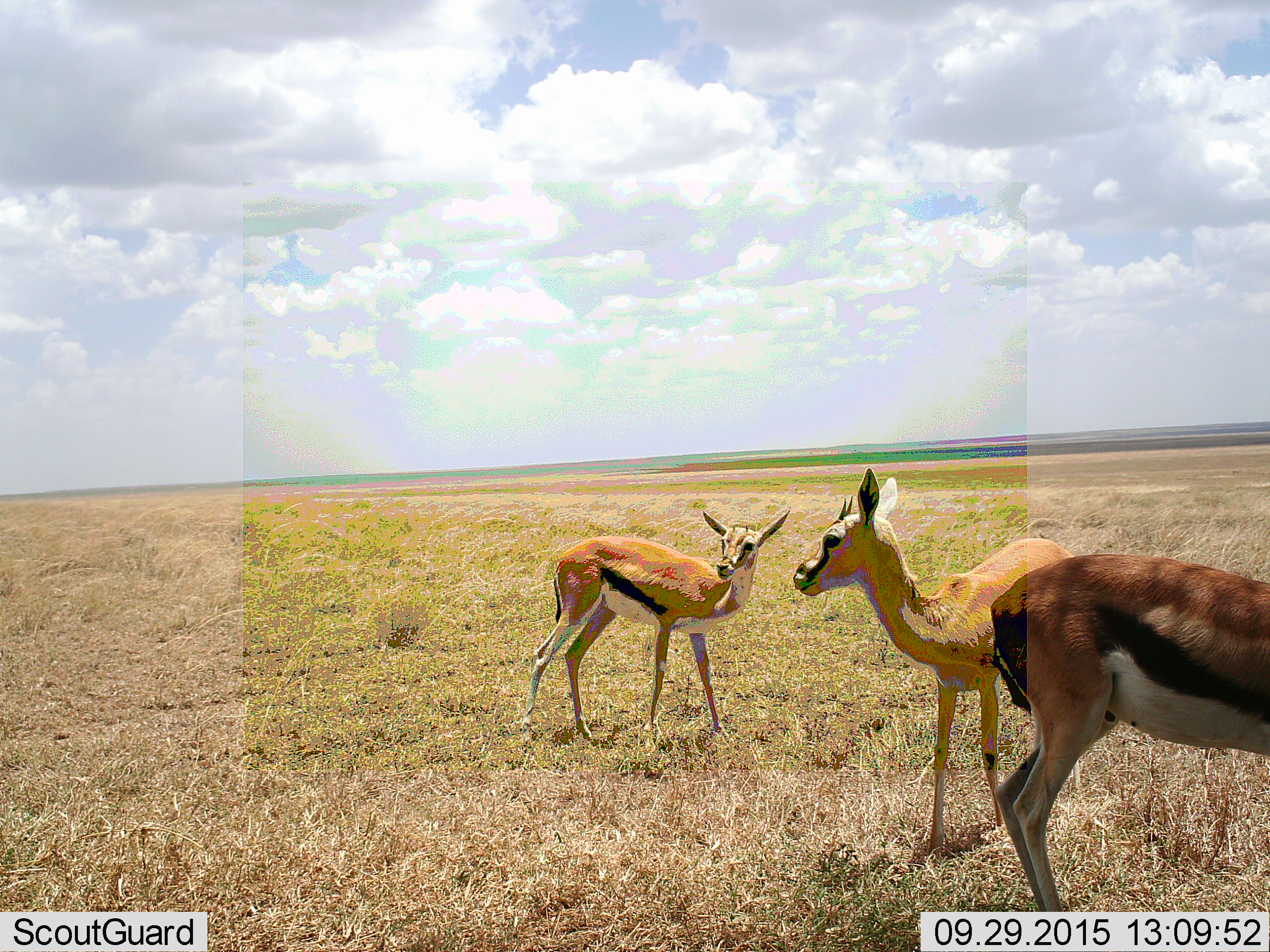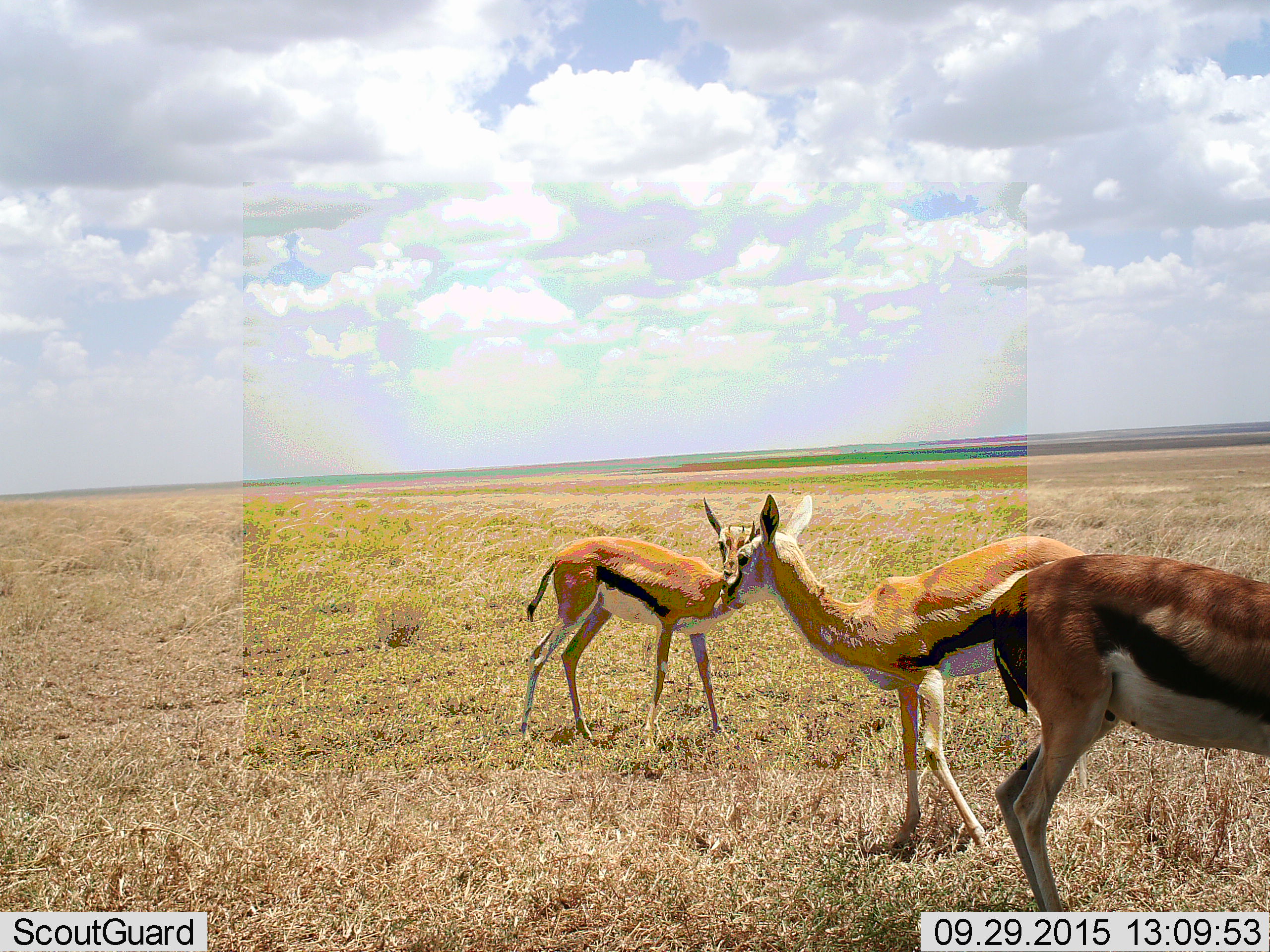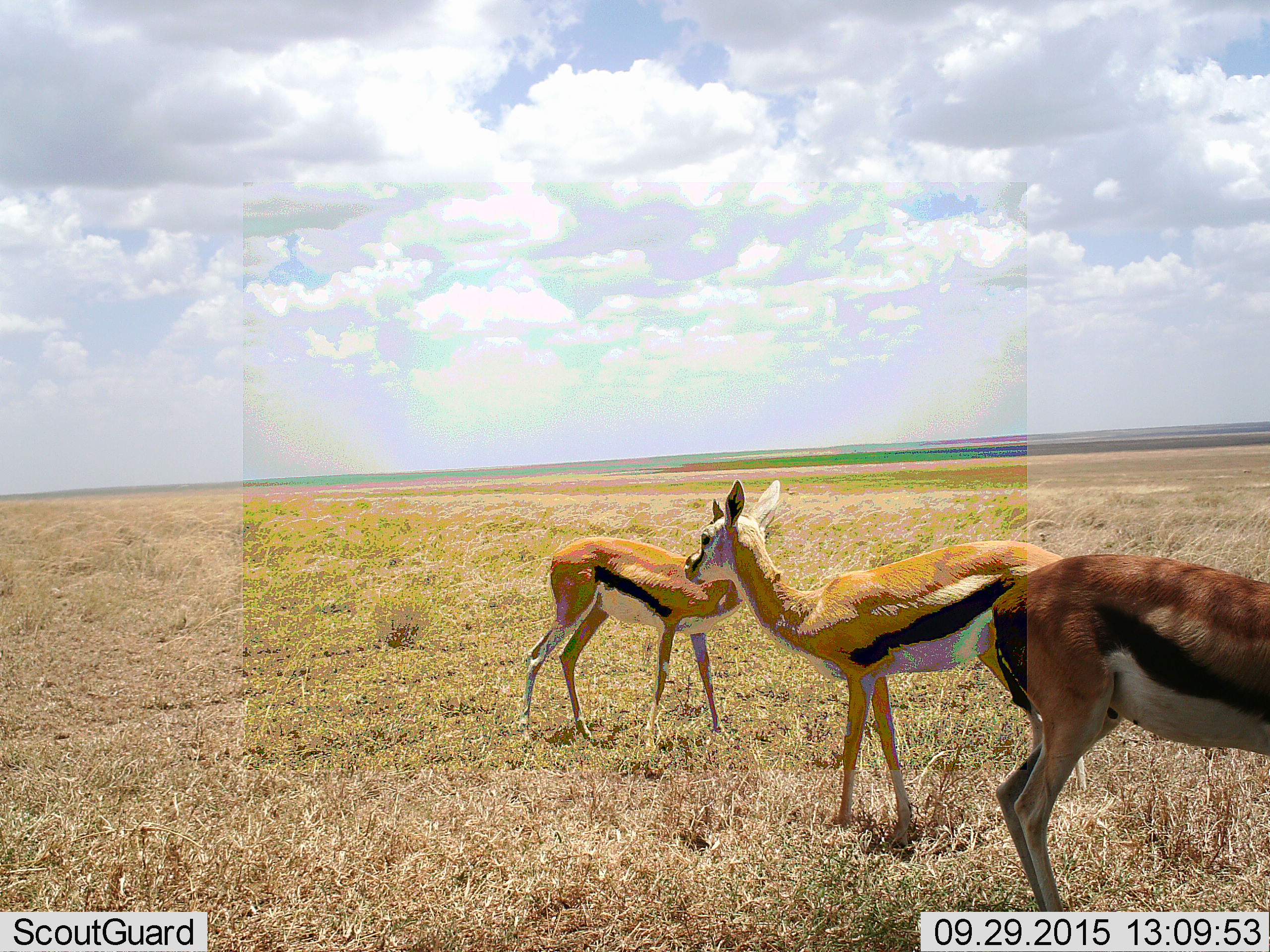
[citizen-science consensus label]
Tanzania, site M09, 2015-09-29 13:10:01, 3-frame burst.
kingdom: Animalia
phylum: Chordata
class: Mammalia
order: Artiodactyla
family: Bovidae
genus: Eudorcas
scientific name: Eudorcas thomsonii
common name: thomson's gazelle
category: gazellethomsons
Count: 3.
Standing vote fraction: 78%.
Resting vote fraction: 0%.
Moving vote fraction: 56%.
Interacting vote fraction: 0%.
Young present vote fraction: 11%.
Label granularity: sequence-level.